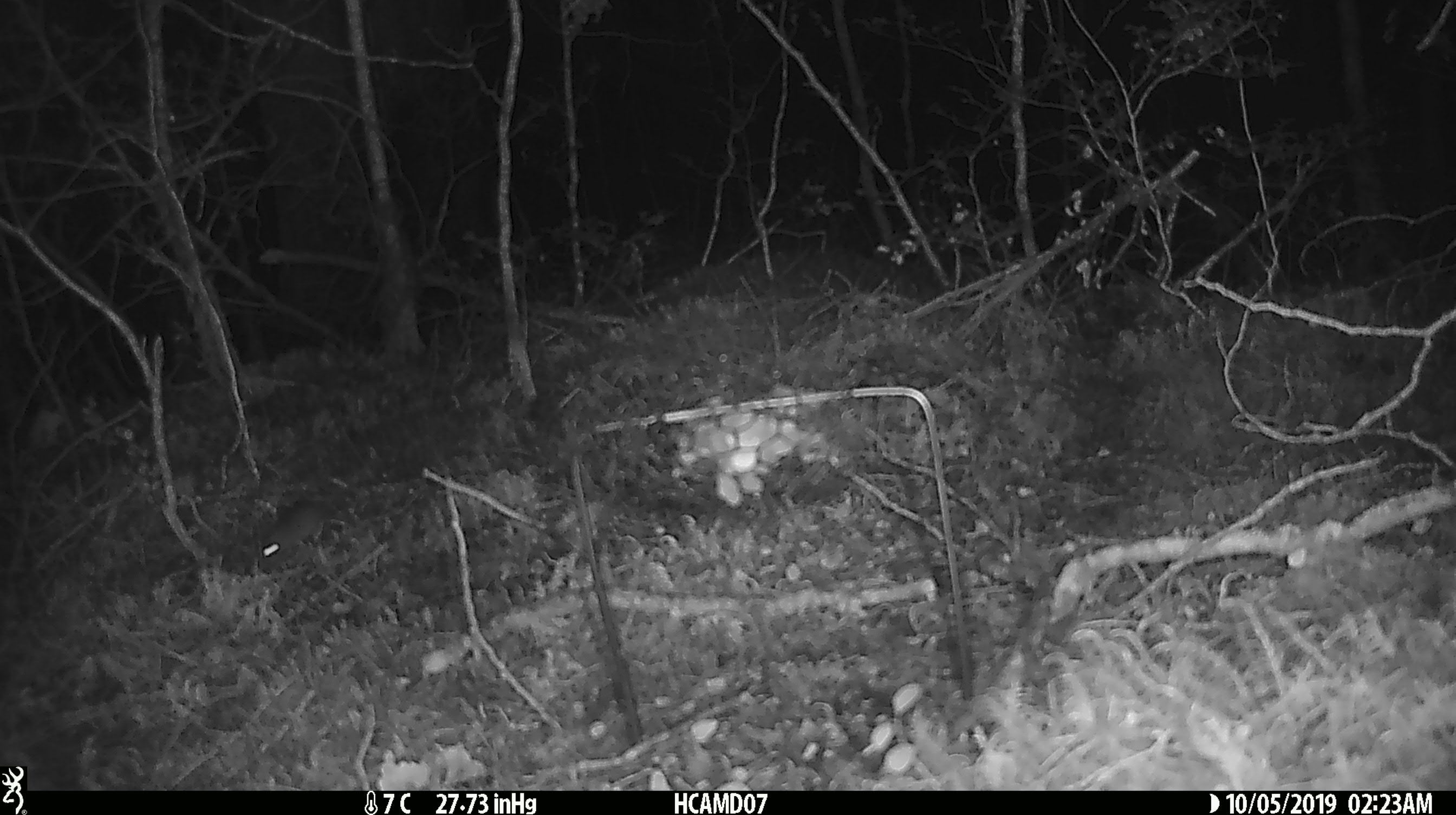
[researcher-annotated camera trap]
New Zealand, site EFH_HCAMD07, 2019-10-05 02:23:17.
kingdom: Animalia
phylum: Chordata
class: Mammalia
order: Rodentia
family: Muridae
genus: Mus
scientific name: Mus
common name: mouse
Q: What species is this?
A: Mouse (Mus).